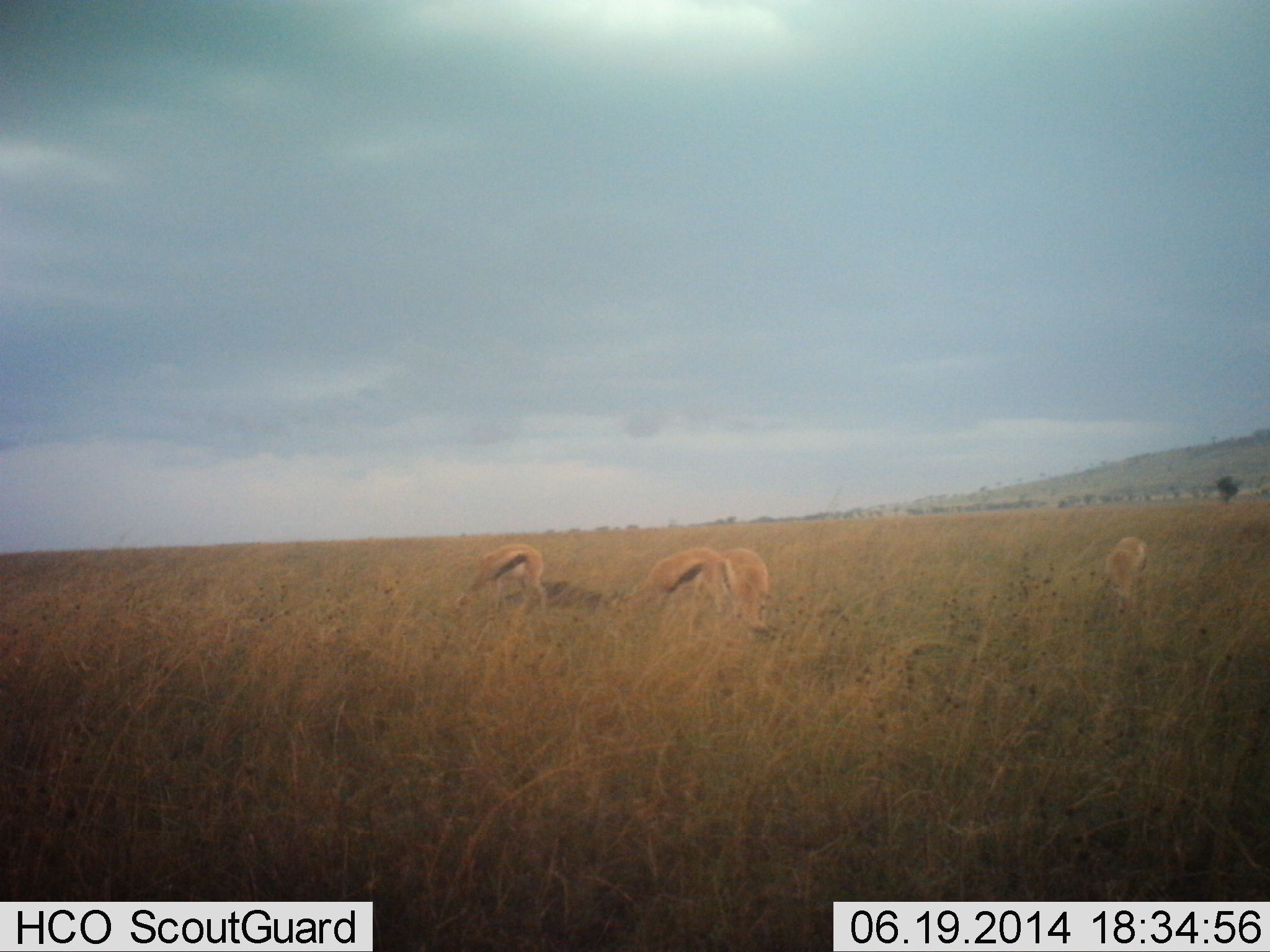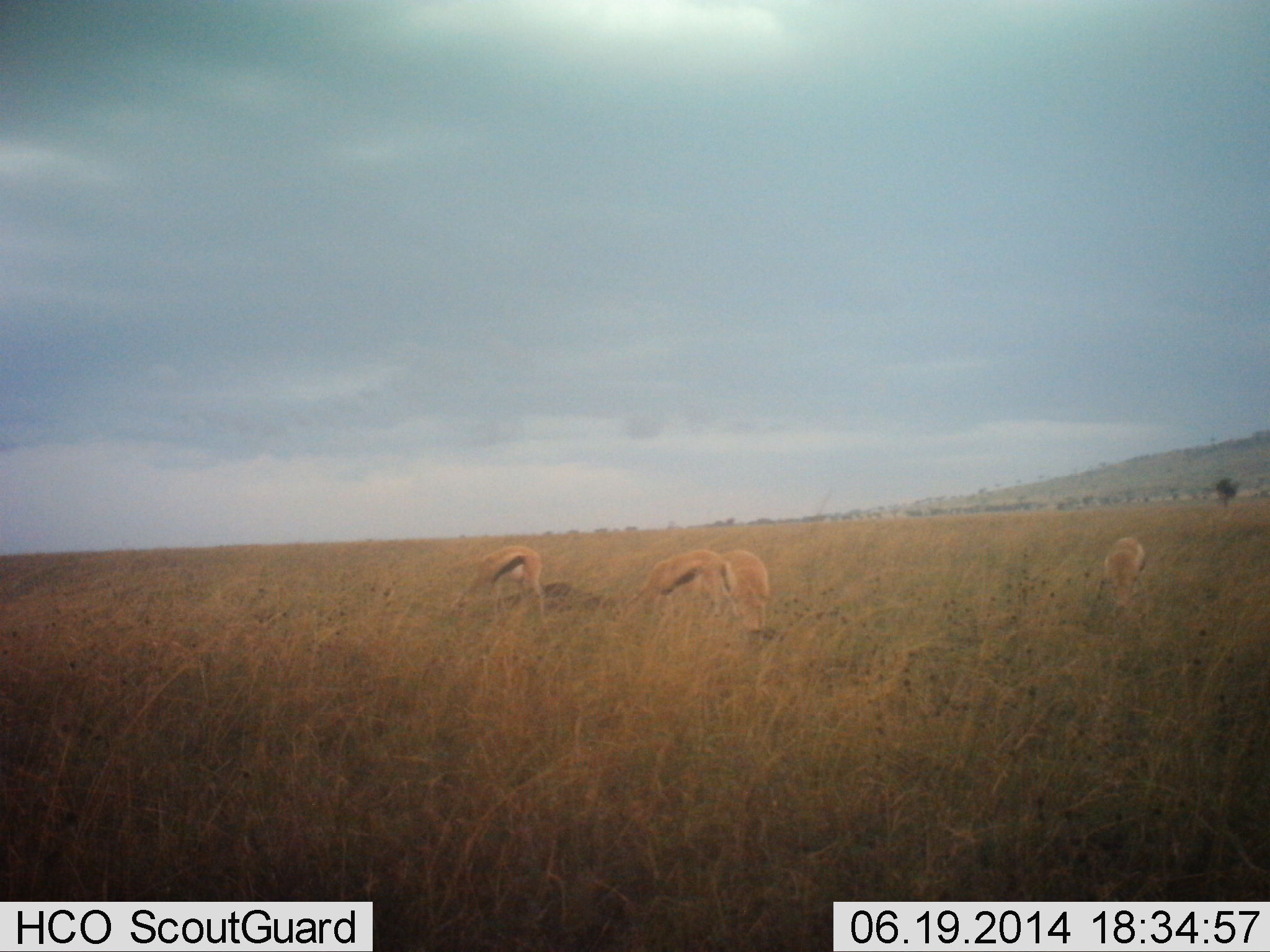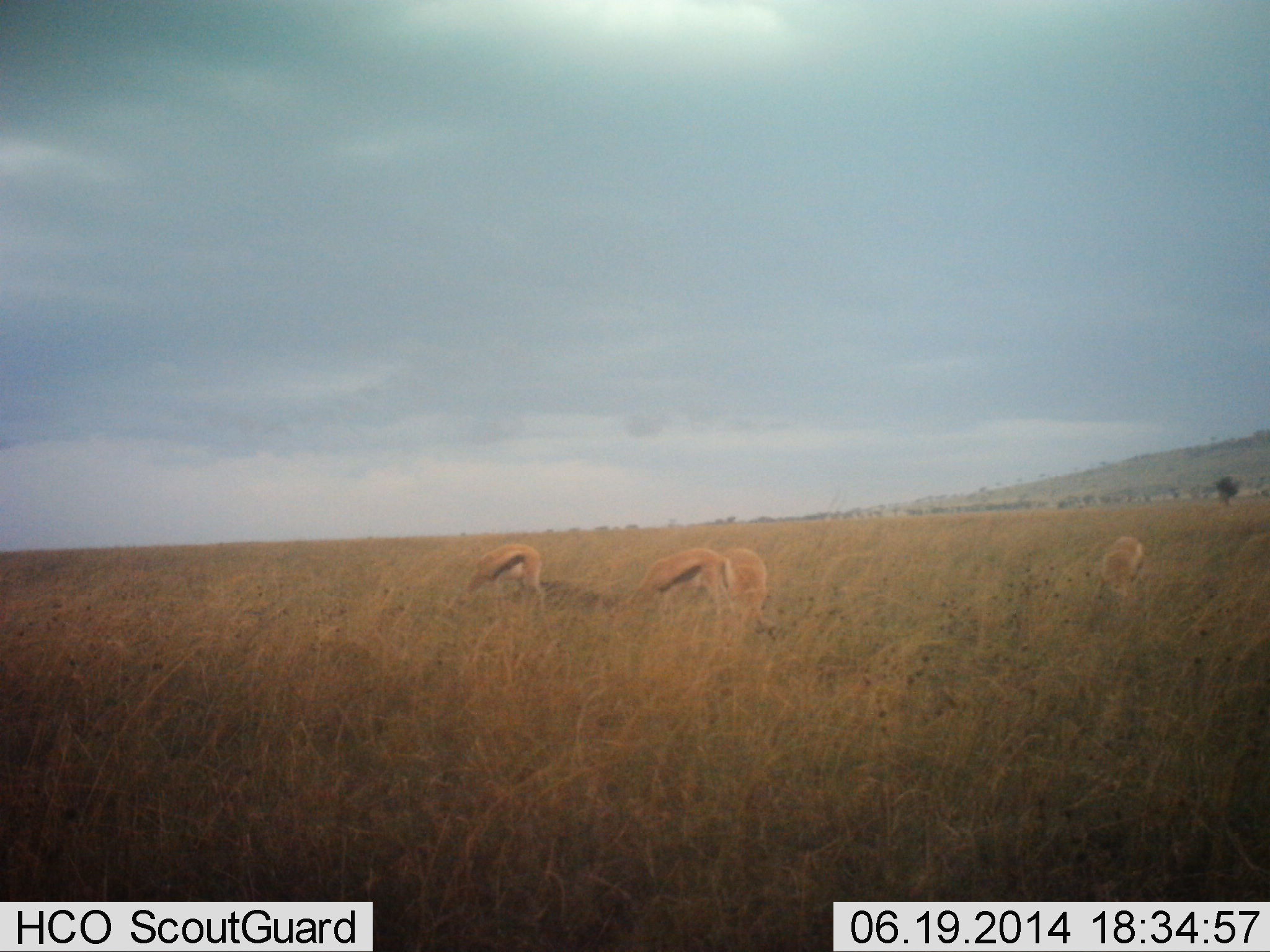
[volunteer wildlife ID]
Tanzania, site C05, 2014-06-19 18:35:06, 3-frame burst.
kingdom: Animalia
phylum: Chordata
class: Mammalia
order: Artiodactyla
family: Bovidae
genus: Eudorcas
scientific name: Eudorcas thomsonii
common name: thomson's gazelle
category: gazellethomsons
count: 4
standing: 20%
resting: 0%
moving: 0%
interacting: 0%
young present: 0%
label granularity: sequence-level